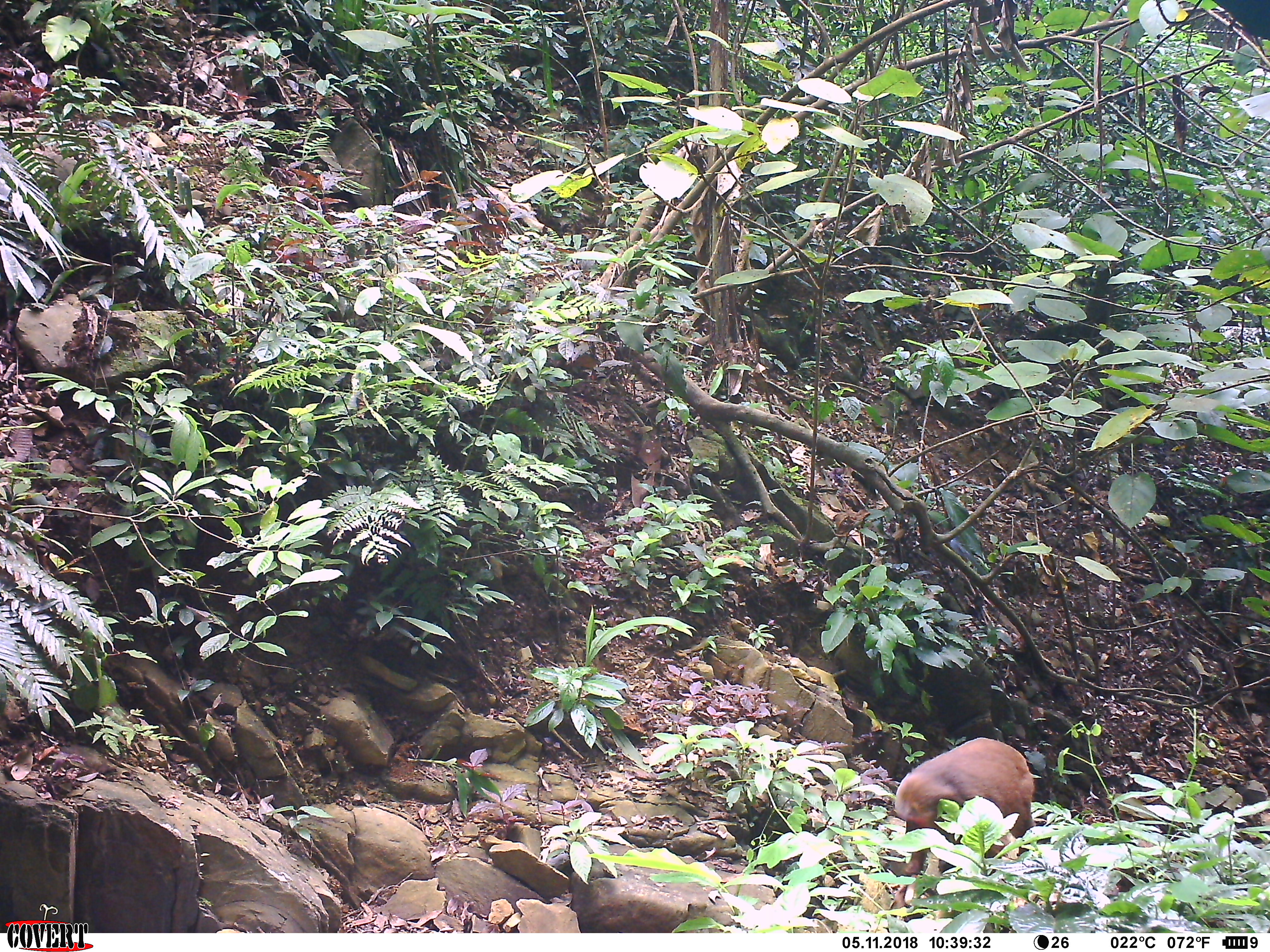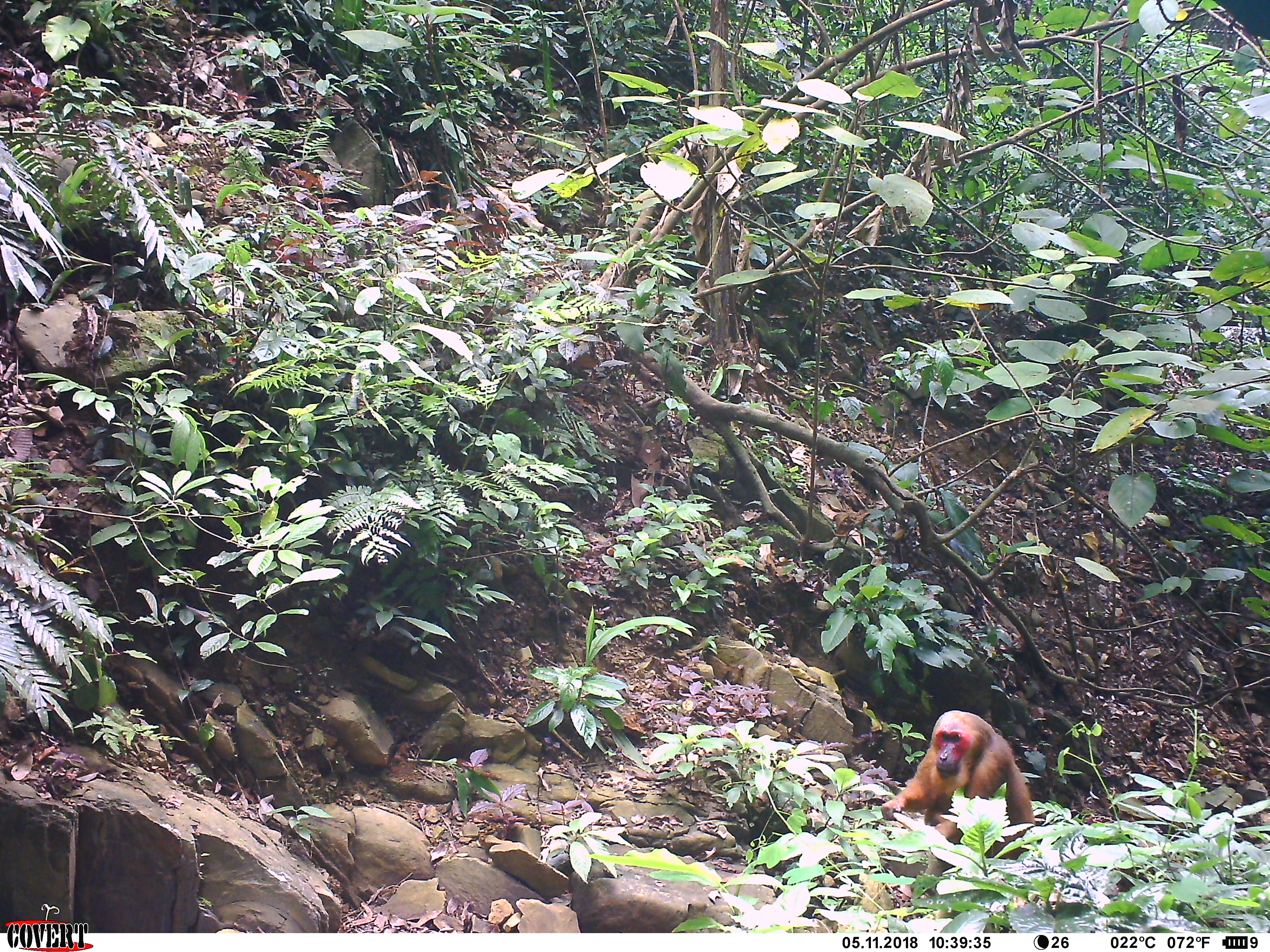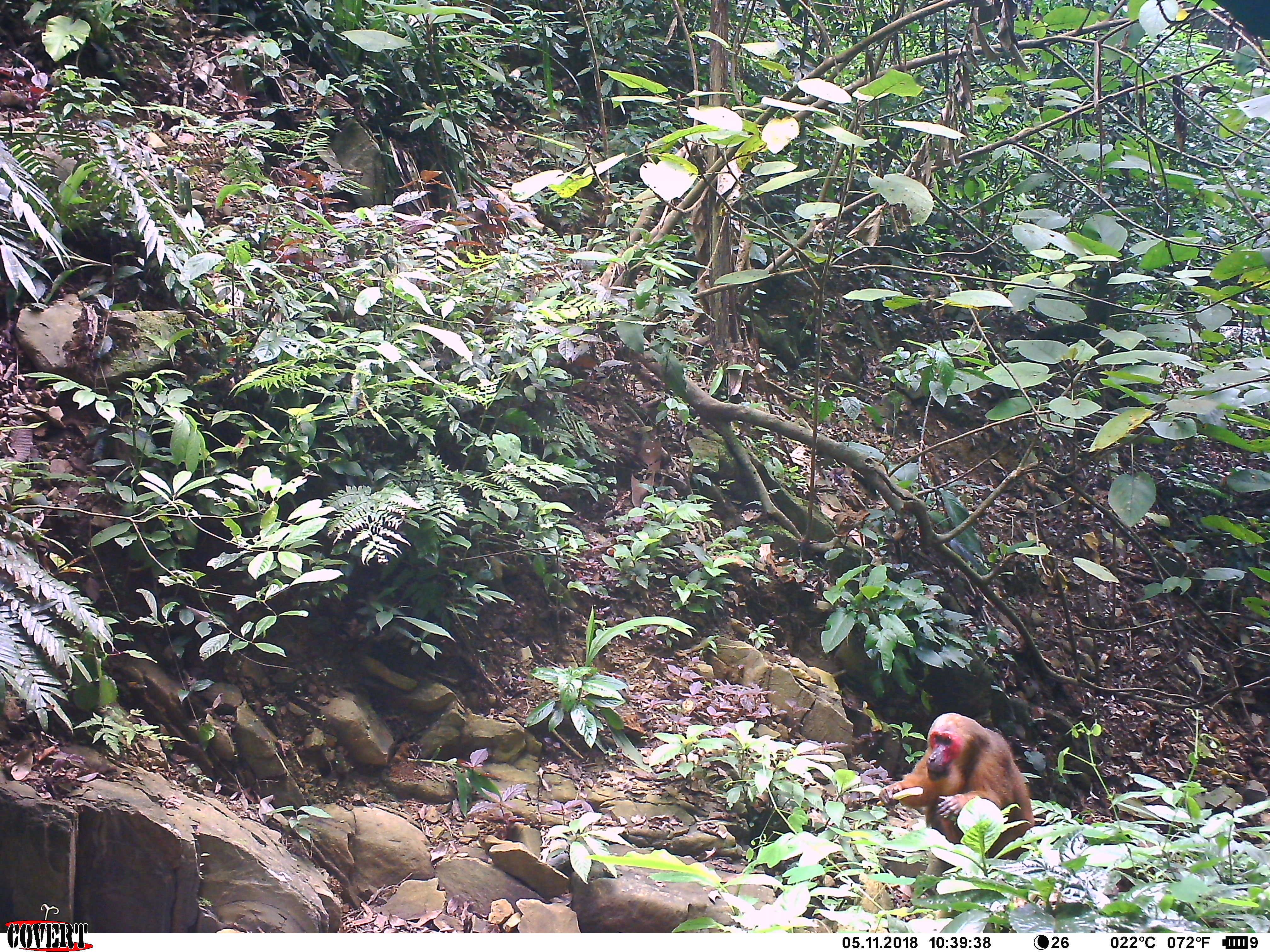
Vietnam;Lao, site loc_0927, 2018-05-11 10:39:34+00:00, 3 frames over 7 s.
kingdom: Animalia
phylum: Chordata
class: Mammalia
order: Primates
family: Cercopithecidae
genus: Macaca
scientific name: Macaca arctoides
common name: stump-tailed macaque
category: stump tailed macaque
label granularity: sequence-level